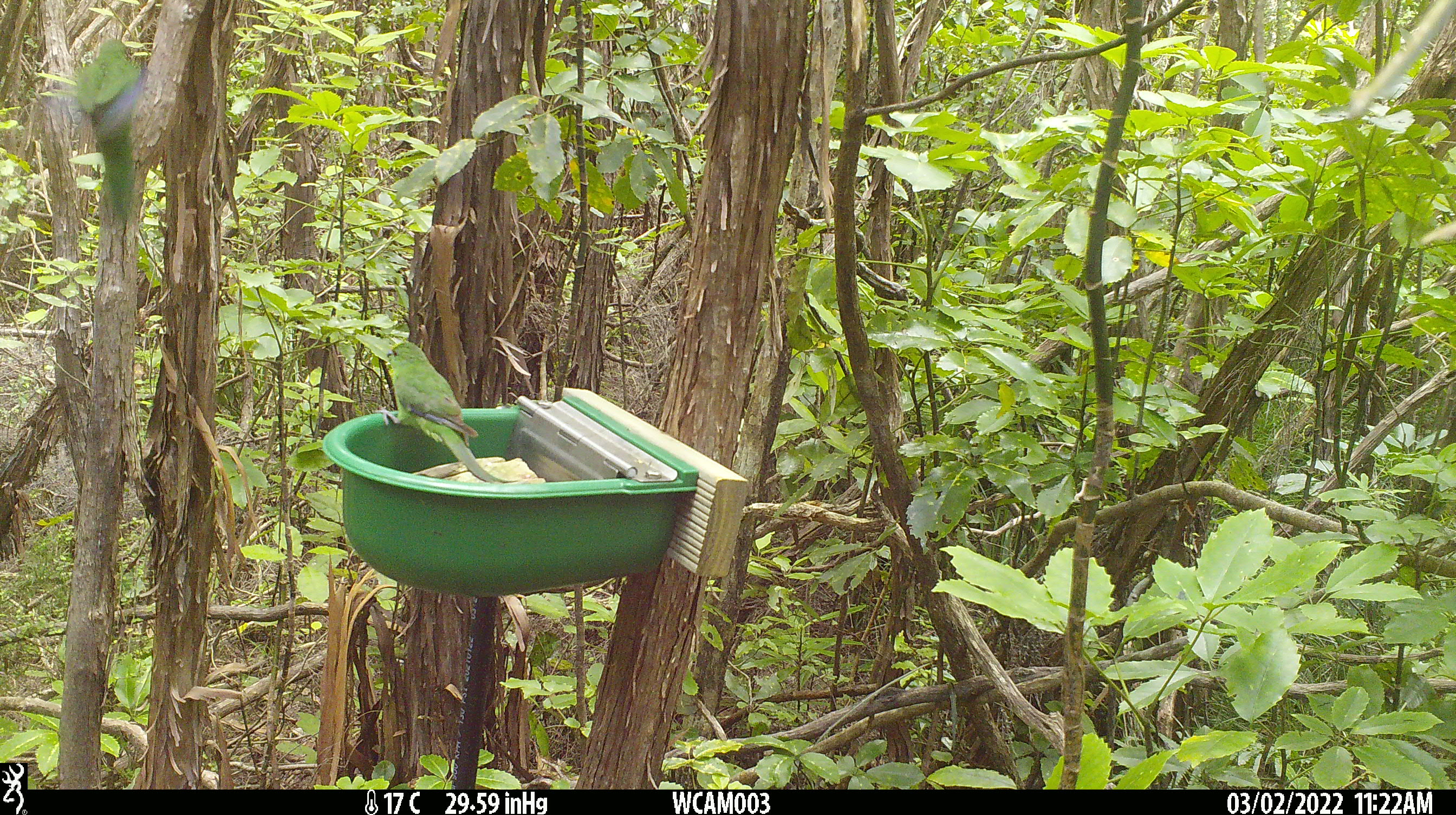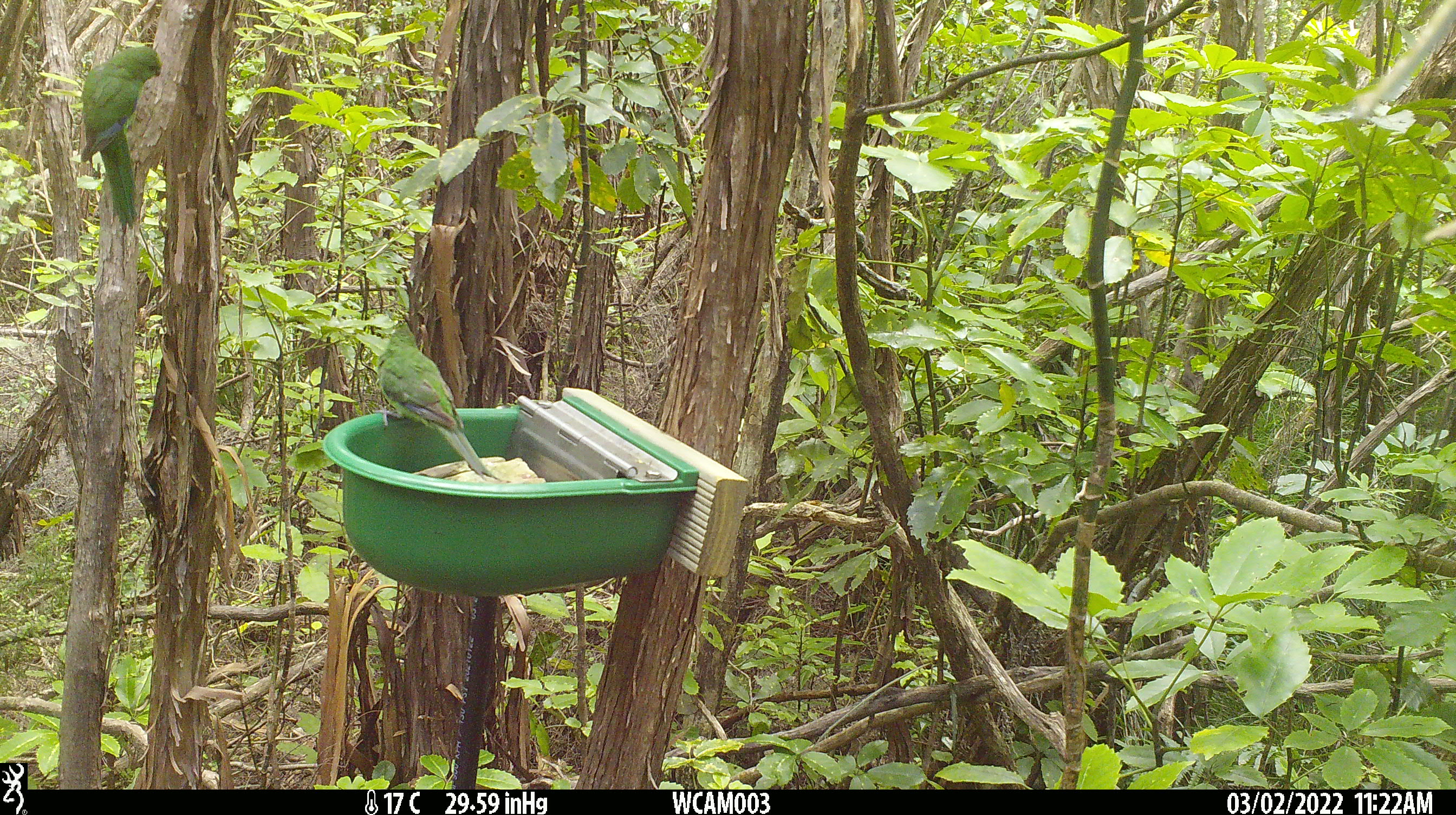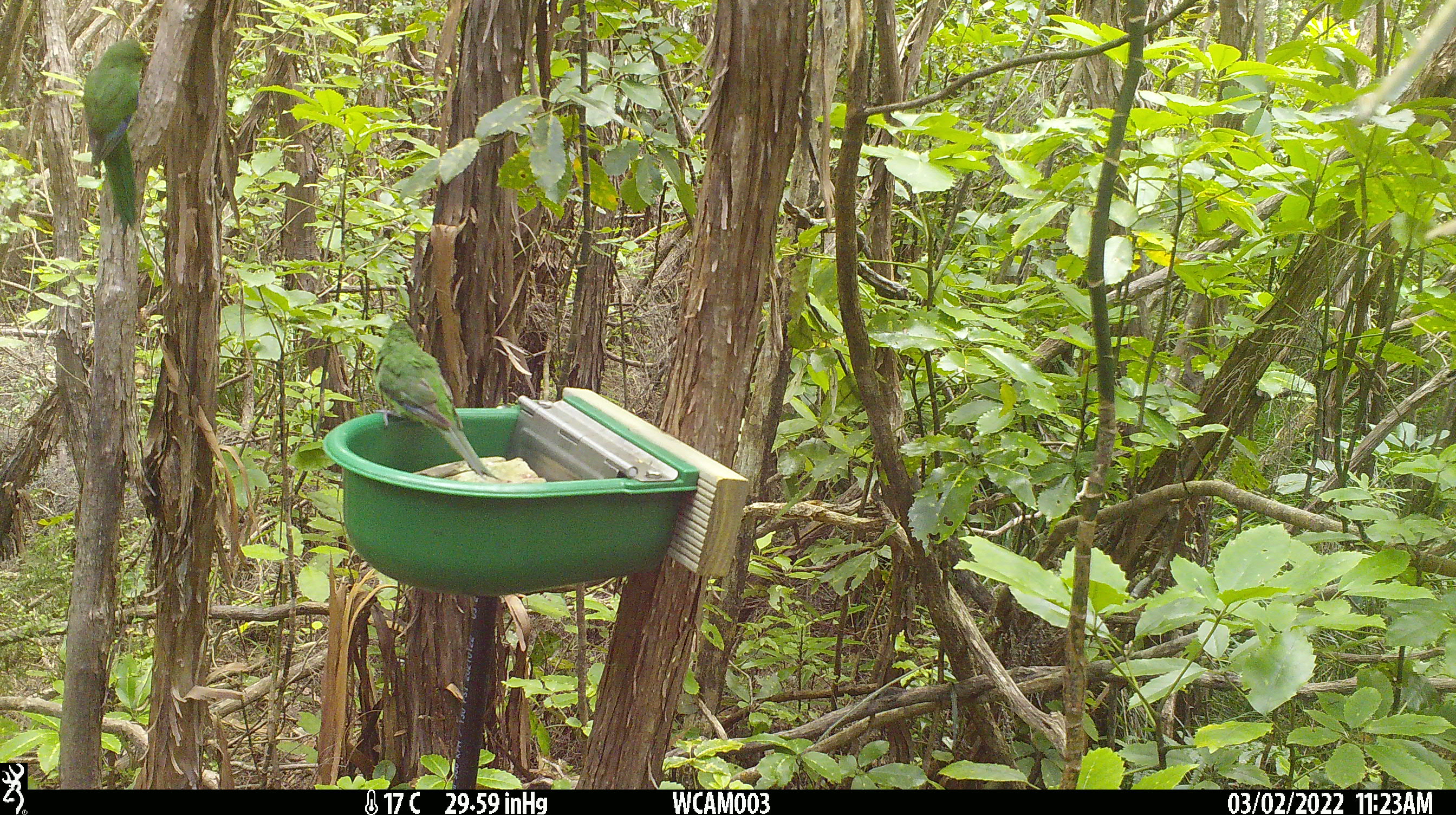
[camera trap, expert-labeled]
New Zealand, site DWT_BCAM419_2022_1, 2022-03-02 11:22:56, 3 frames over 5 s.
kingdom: Animalia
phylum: Chordata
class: Aves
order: Psittaciformes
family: Psittaculidae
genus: Cyanoramphus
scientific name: Cyanoramphus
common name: parakeet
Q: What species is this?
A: Parakeet (Cyanoramphus).